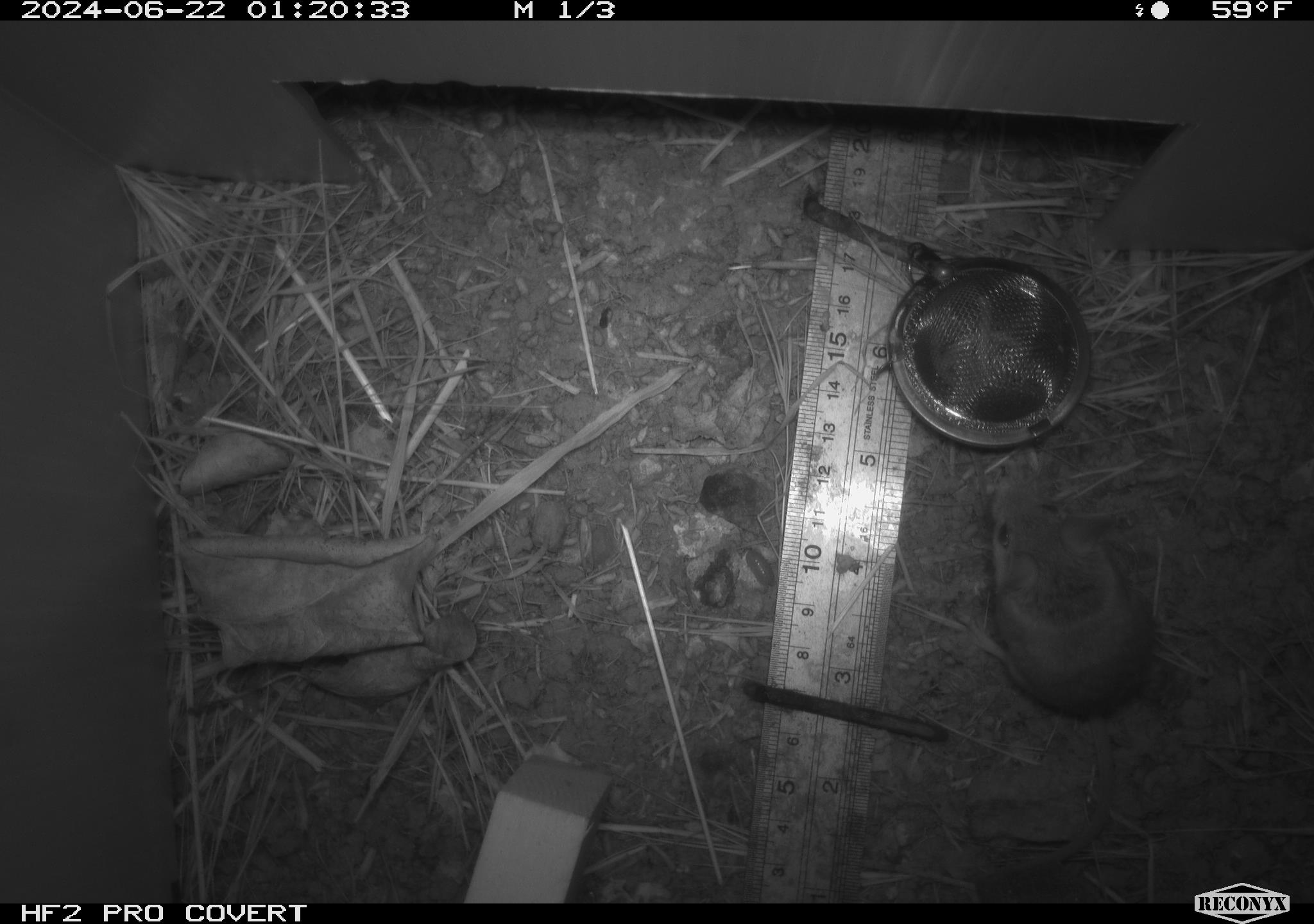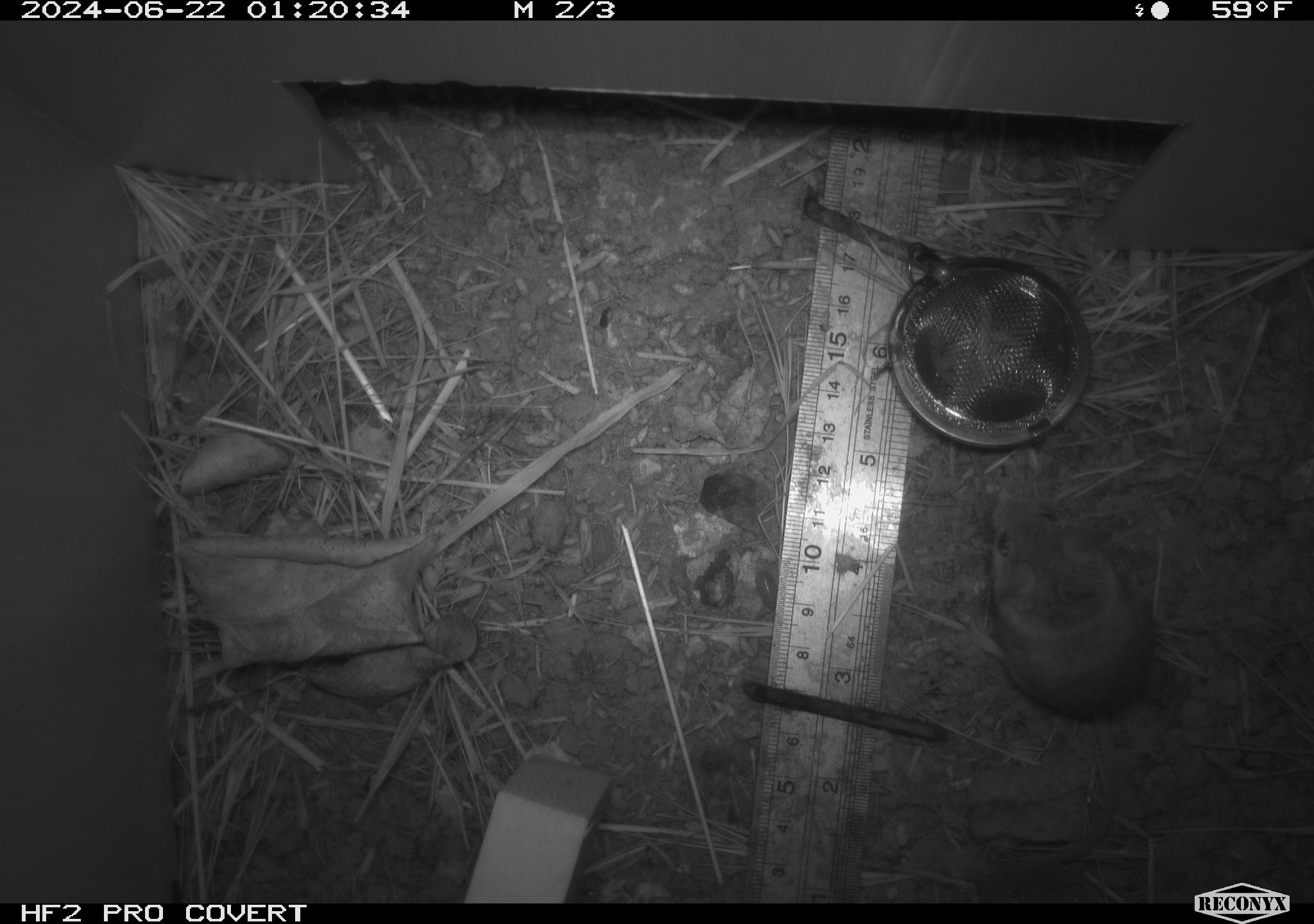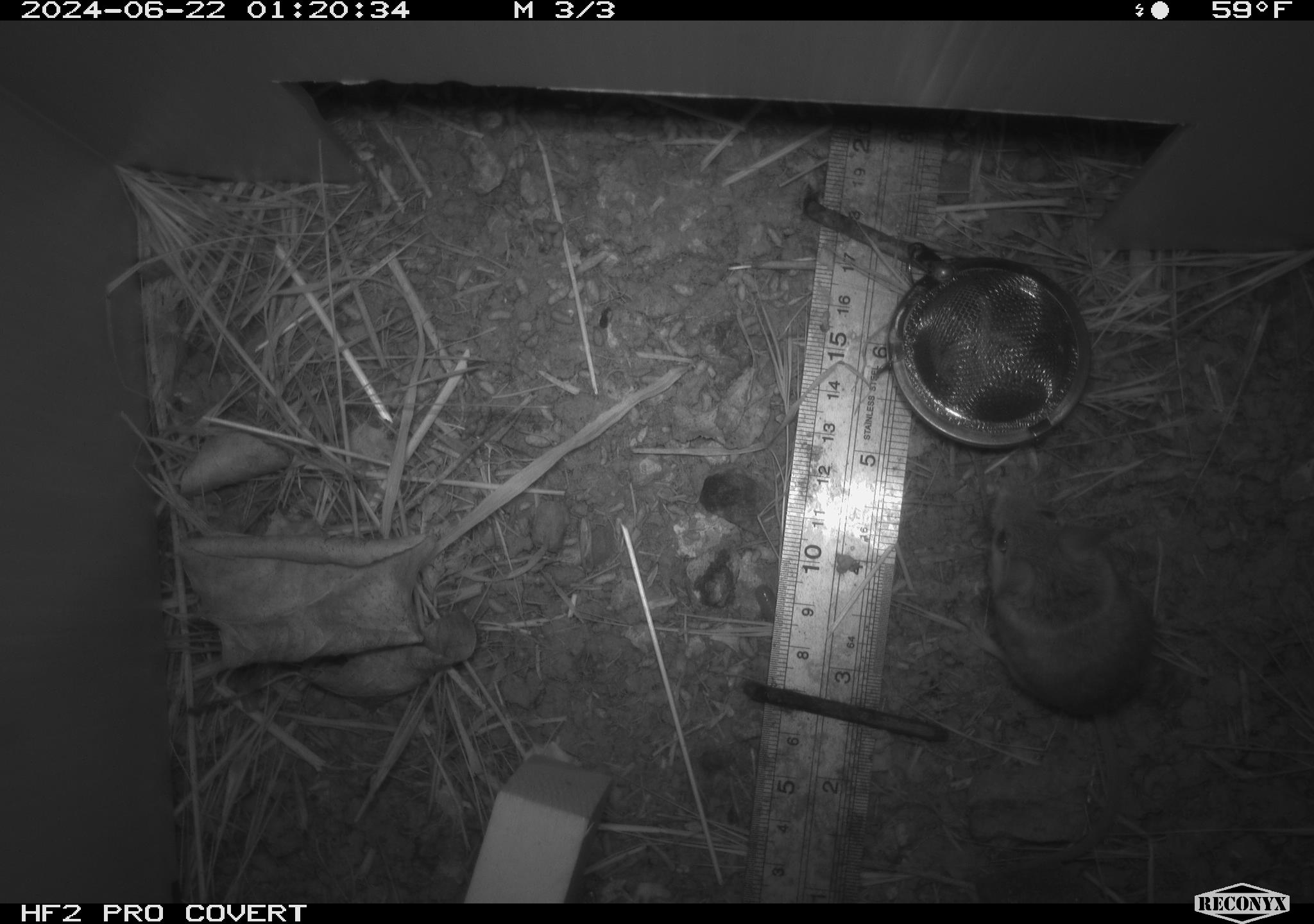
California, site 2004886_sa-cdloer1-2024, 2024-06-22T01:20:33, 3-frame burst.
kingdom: Animalia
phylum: Chordata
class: Mammalia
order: Rodentia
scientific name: Rodentia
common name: mouse species